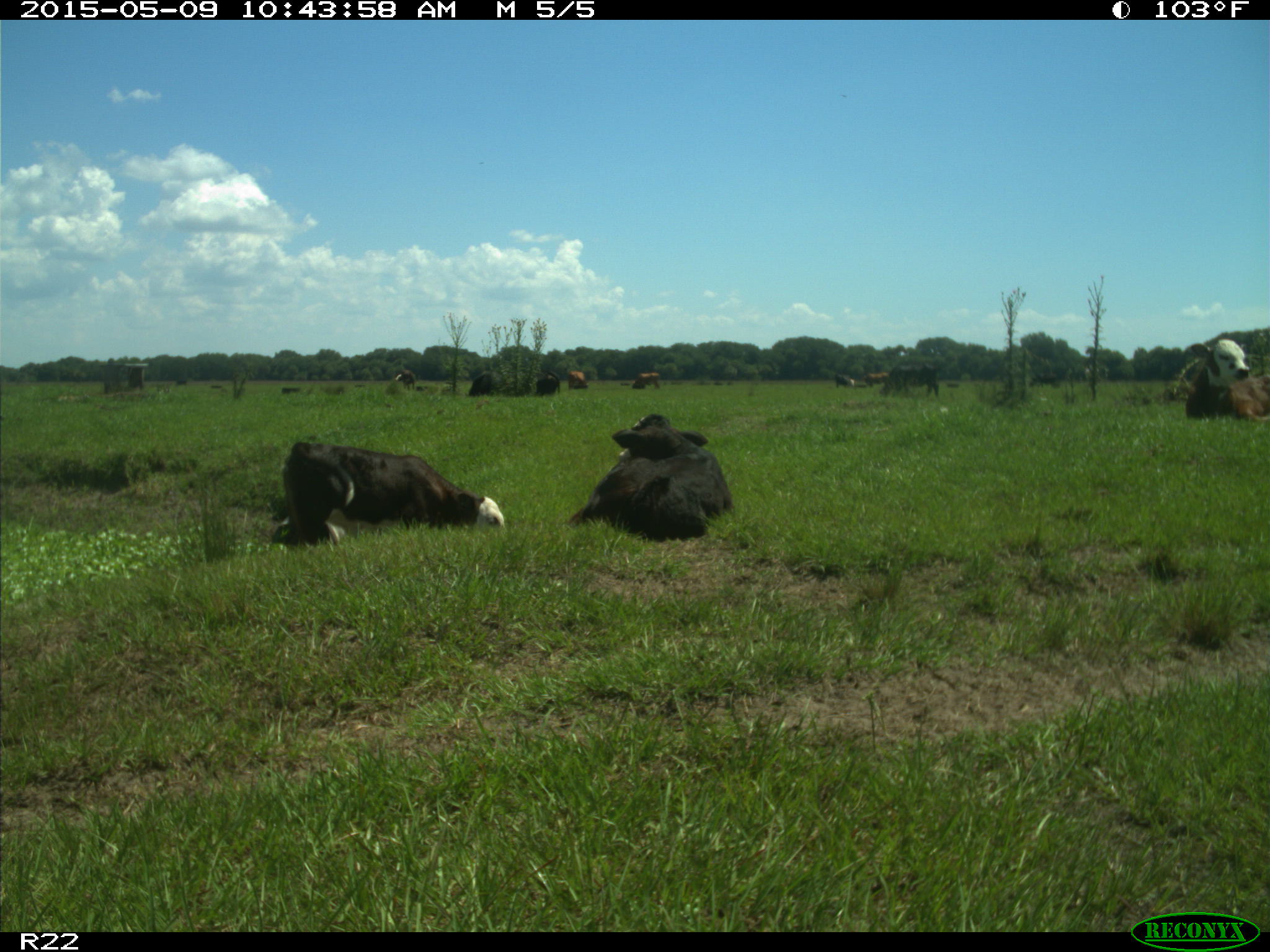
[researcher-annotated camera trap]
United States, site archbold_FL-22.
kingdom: Animalia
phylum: Chordata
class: Mammalia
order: Artiodactyla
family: Bovidae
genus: Bos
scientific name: Bos taurus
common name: domestic cow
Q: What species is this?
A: Bos taurus (domestic cow).